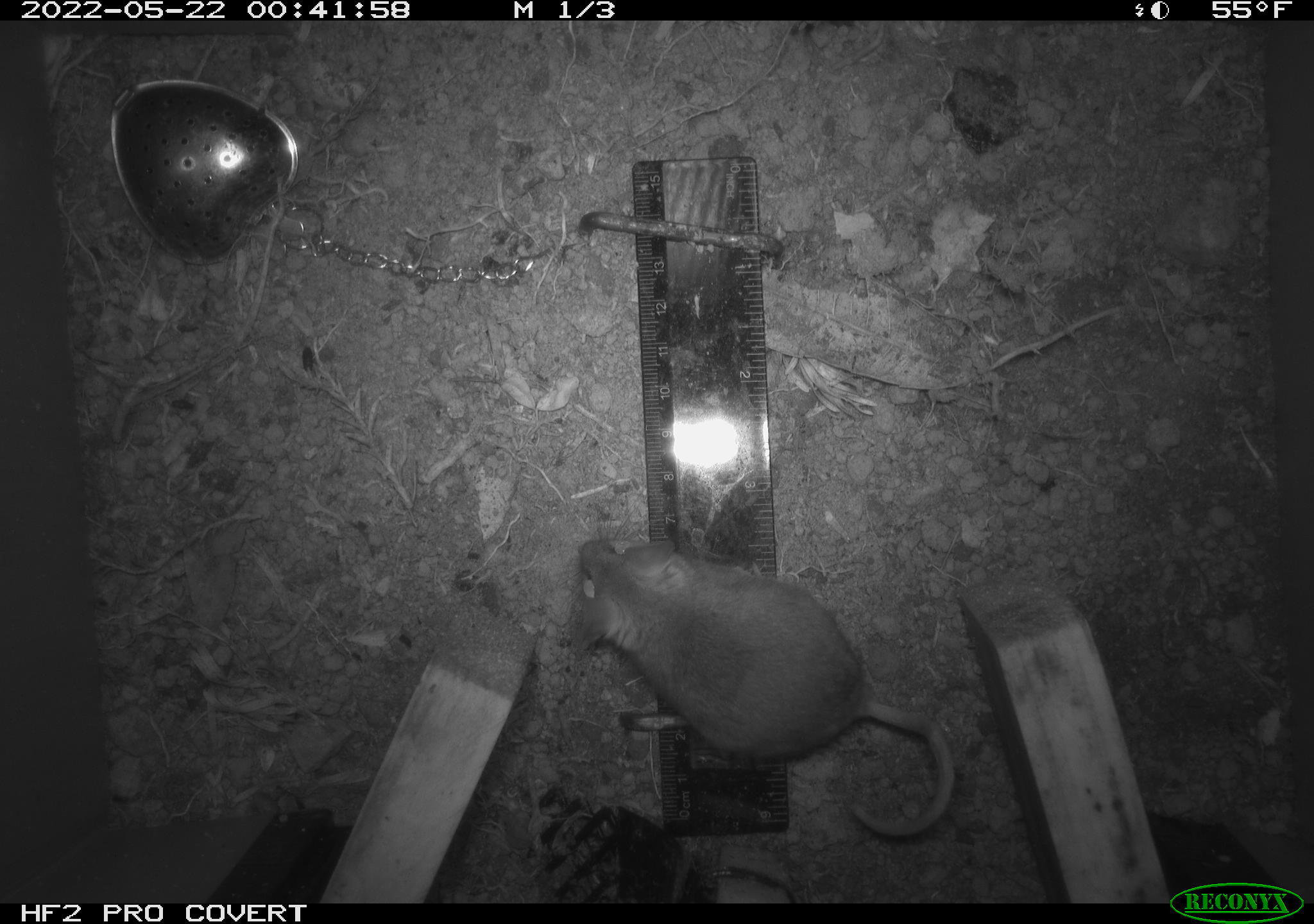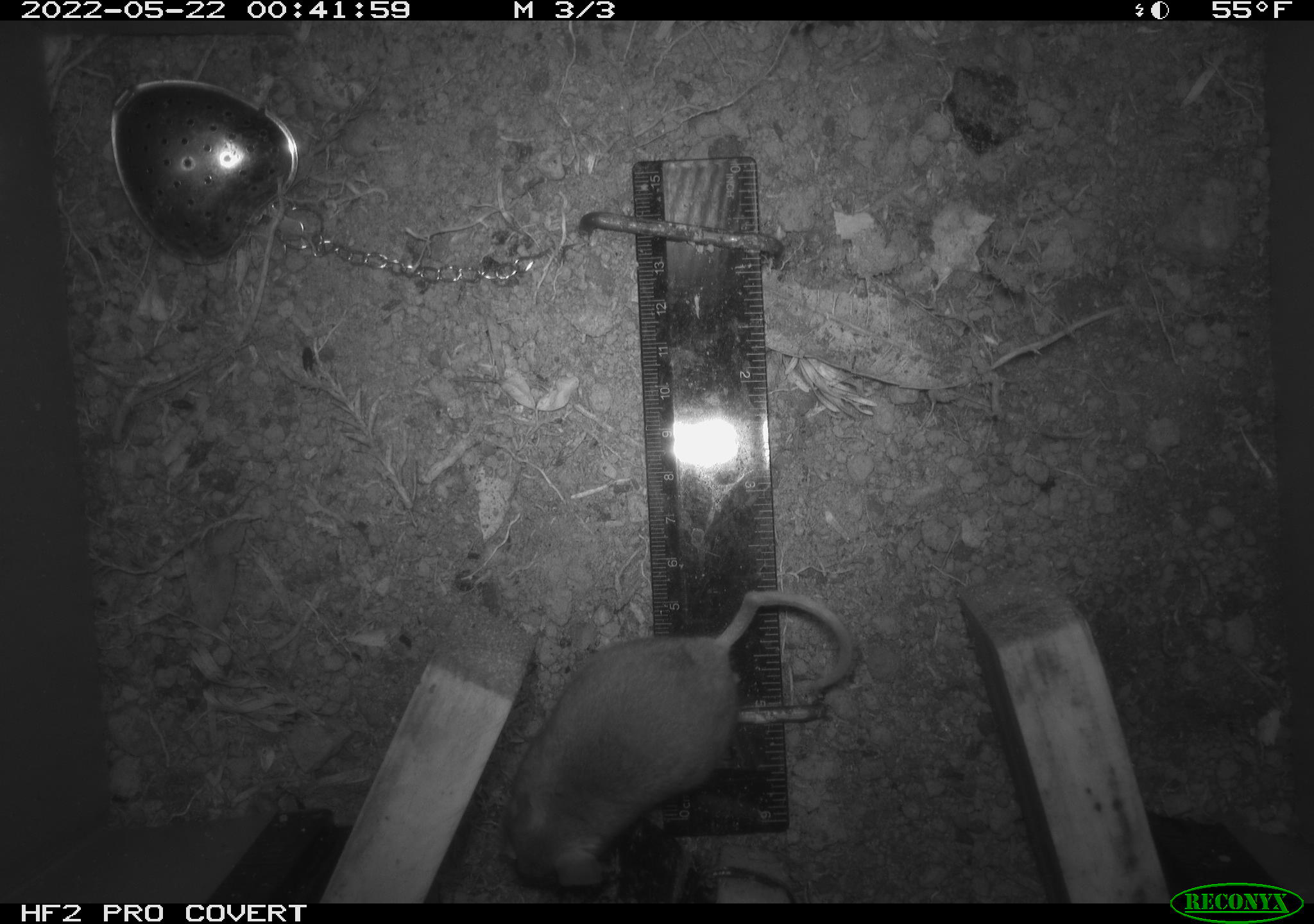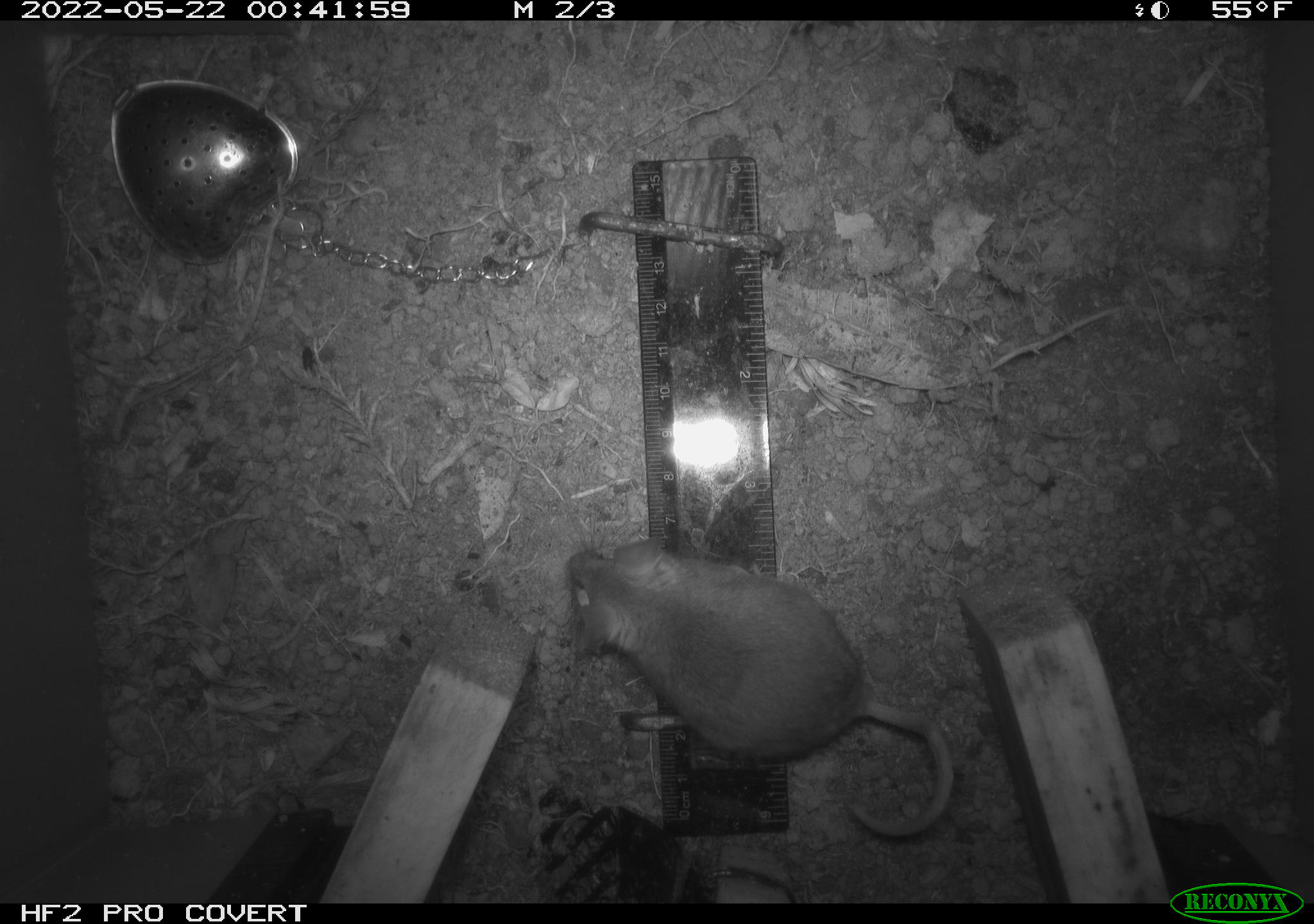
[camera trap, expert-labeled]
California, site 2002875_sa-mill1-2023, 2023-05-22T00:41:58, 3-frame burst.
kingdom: Animalia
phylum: Chordata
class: Mammalia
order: Rodentia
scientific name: Rodentia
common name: mouse species